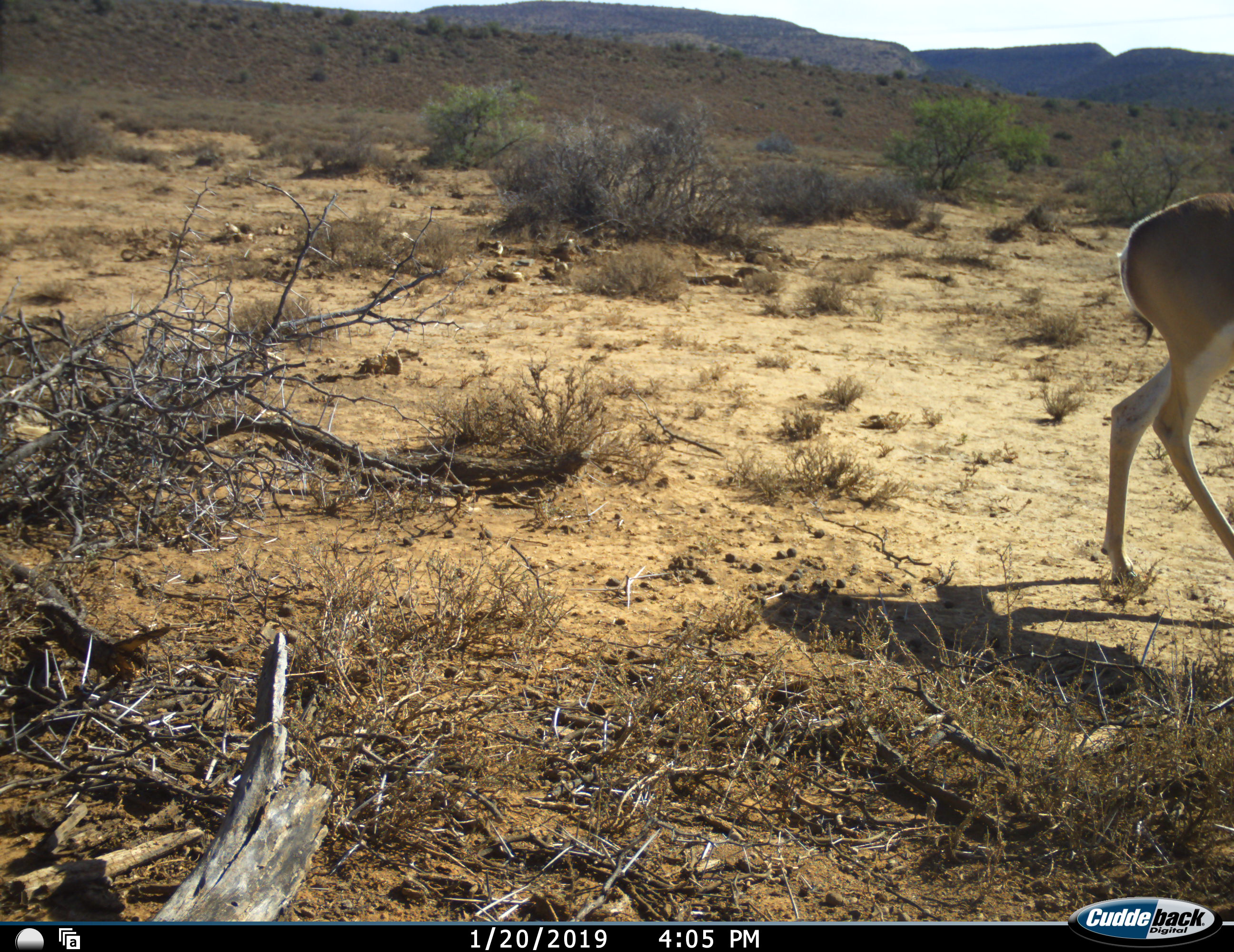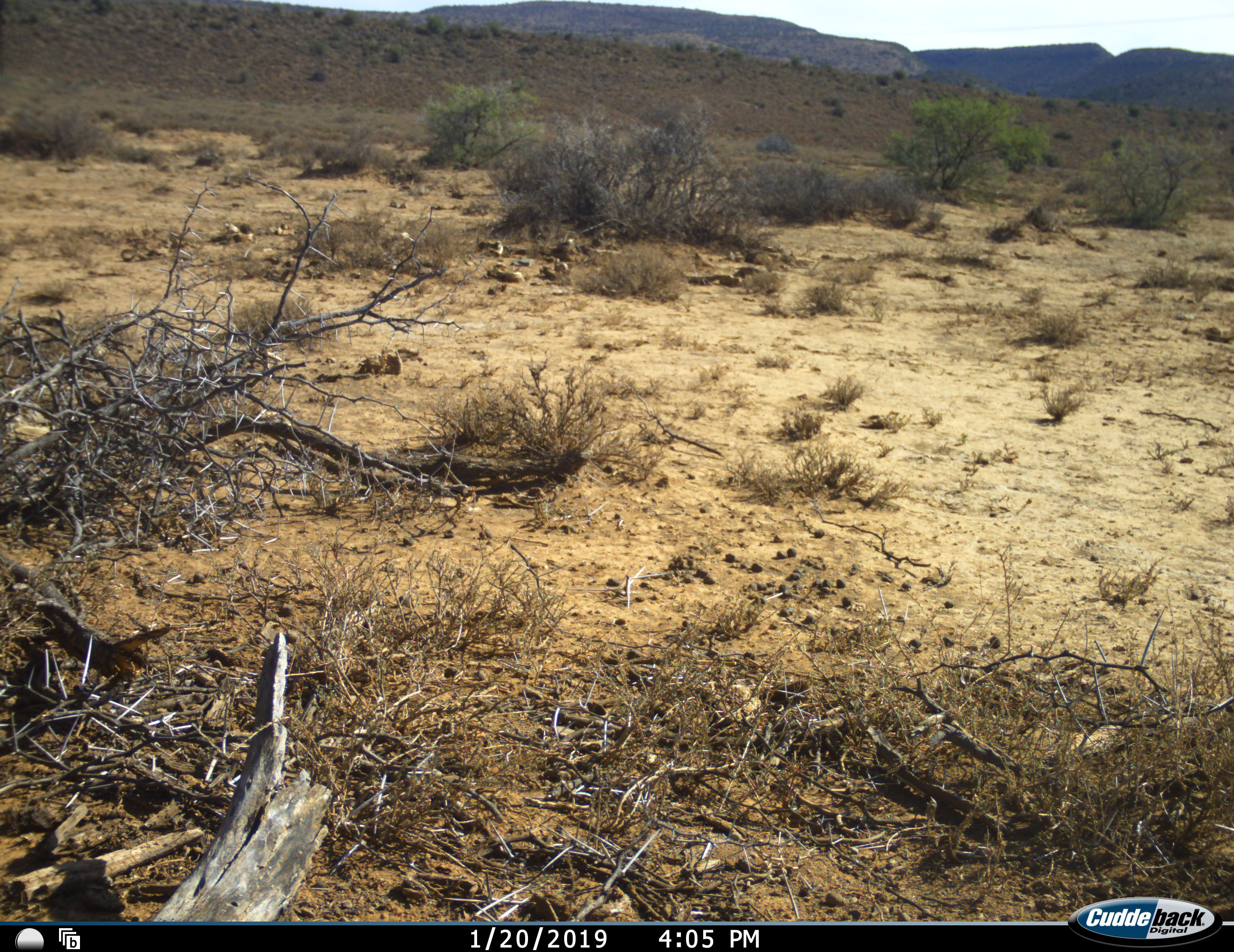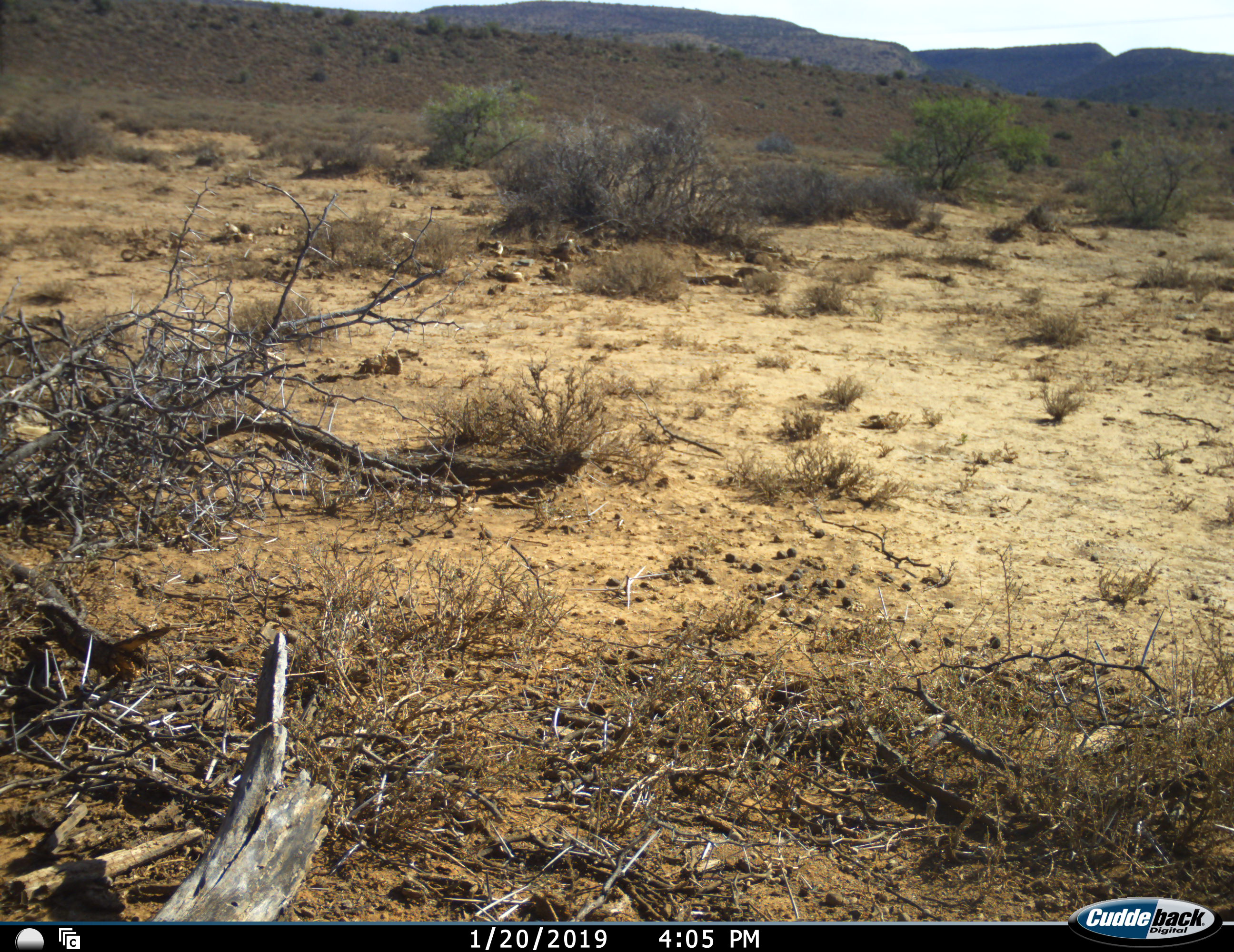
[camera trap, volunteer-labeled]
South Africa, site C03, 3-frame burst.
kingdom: Animalia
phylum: Chordata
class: Mammalia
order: Artiodactyla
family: Bovidae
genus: Antidorcas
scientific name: Antidorcas marsupialis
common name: springbok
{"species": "springbok (Antidorcas marsupialis)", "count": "1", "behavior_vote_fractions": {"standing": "0%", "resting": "0%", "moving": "100%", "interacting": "0%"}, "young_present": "0%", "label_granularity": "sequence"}